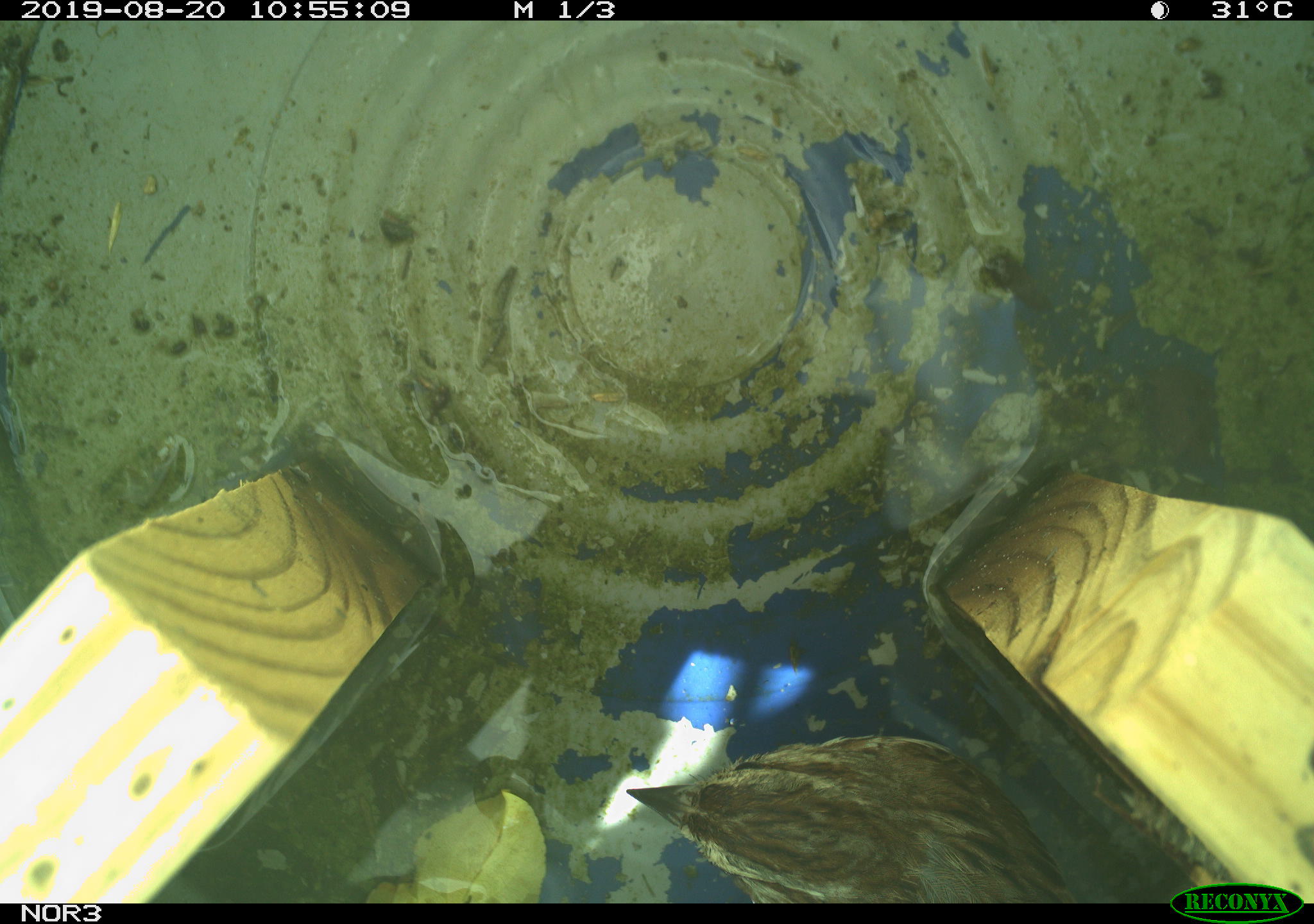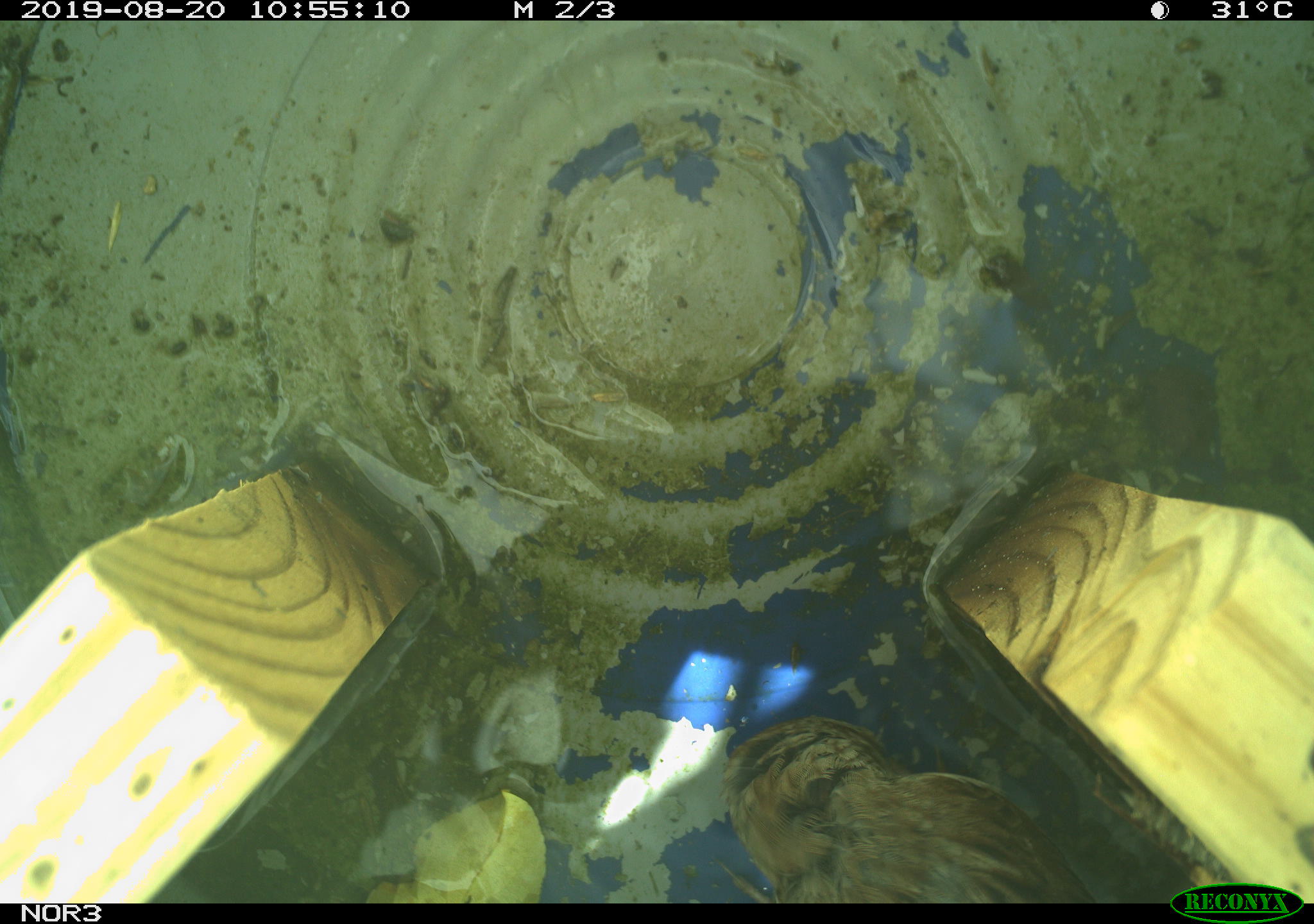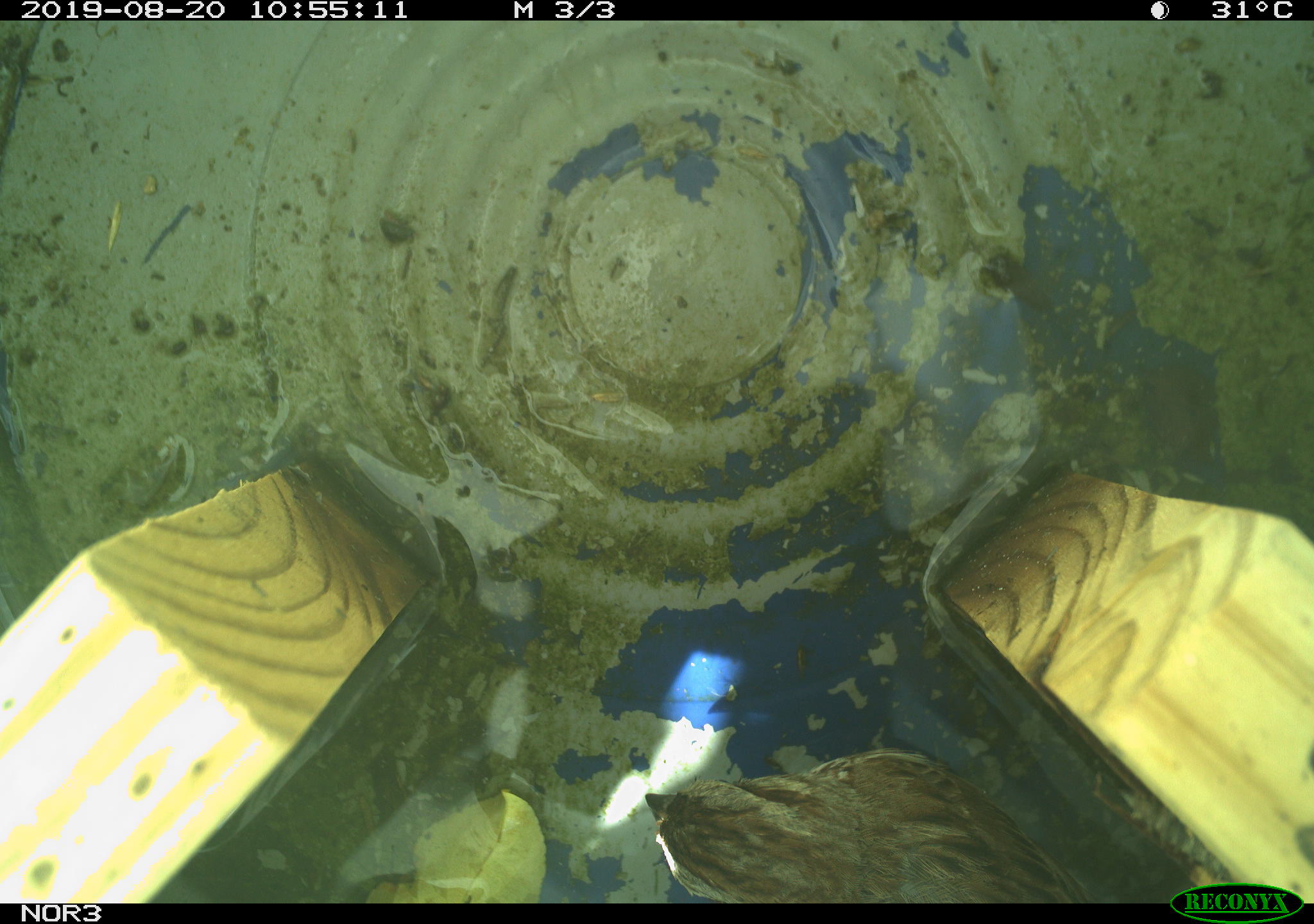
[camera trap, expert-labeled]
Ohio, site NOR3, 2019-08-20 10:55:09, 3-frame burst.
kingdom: Animalia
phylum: Chordata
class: Aves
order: Passeriformes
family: Passerellidae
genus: Melospiza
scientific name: Melospiza melodia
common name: song sparrow